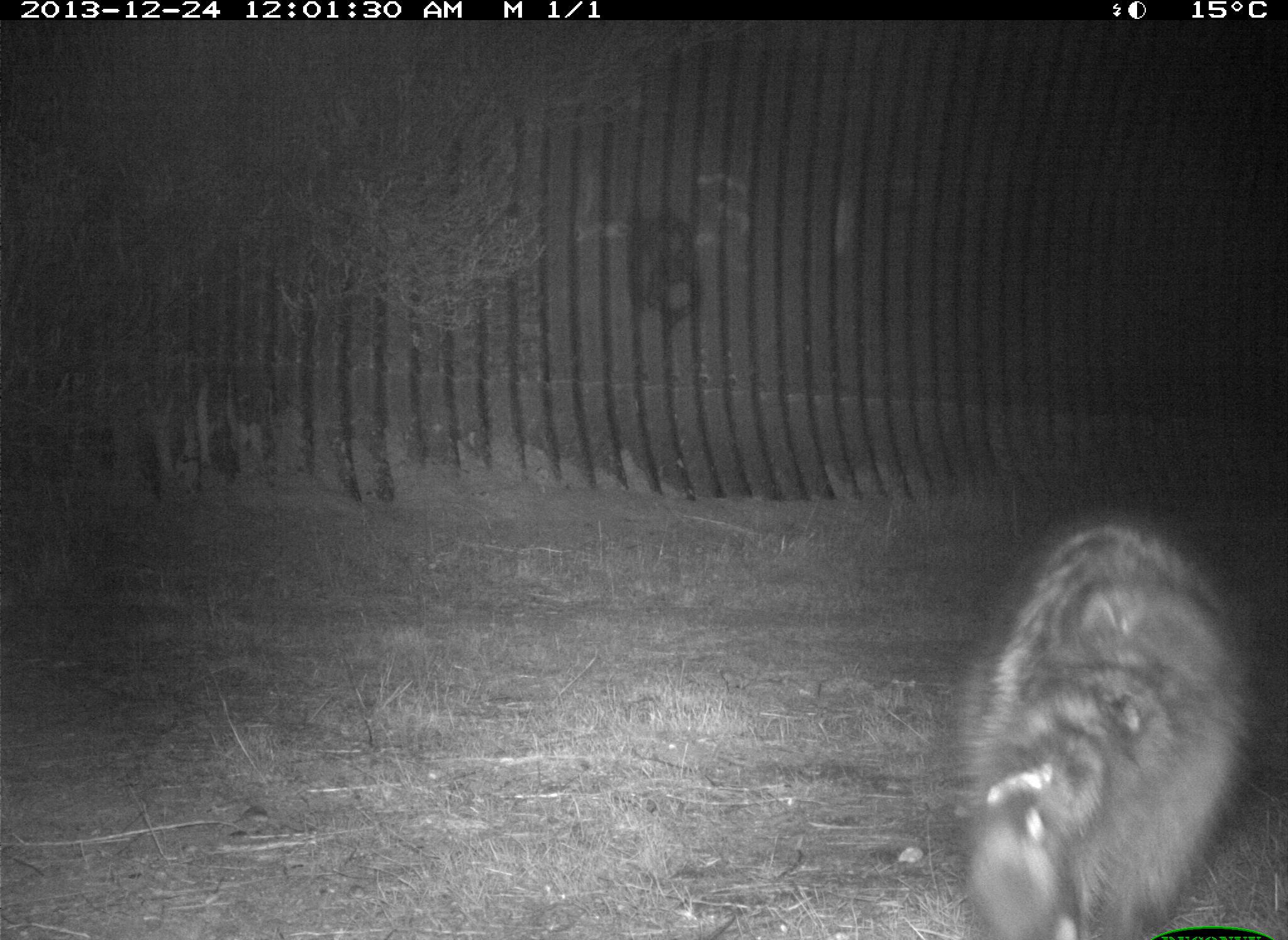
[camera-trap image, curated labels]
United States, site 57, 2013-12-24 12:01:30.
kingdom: Animalia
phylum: Chordata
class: Mammalia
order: Carnivora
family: Procyonidae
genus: Procyon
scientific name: Procyon lotor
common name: raccoon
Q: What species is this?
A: Raccoon (Procyon lotor).